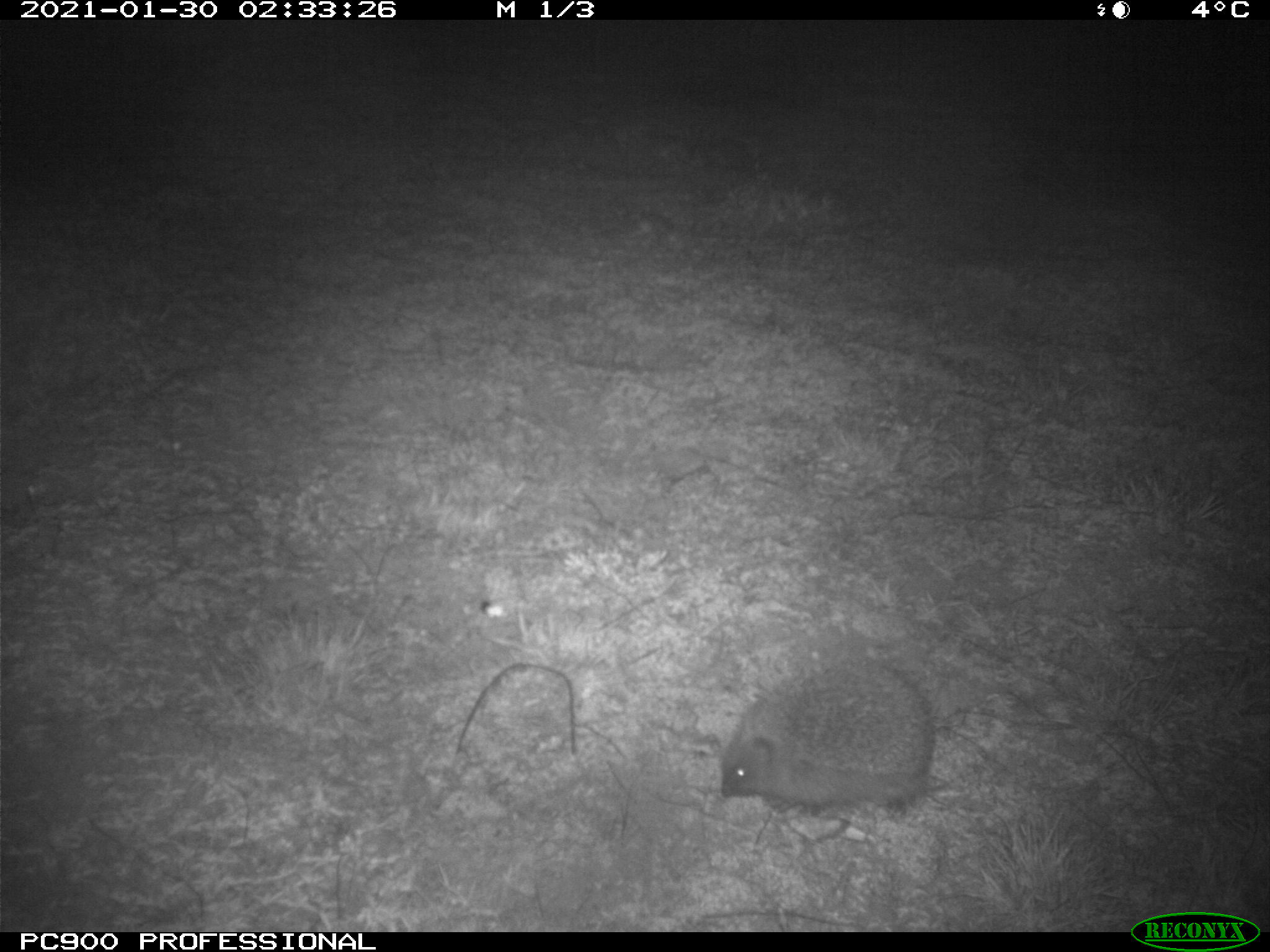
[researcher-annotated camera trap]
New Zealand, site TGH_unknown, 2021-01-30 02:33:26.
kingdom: Animalia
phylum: Chordata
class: Mammalia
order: Eulipotyphla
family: Erinaceidae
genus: Erinaceus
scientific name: Erinaceus europaeus europaeus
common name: european hedgehog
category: hedgehog